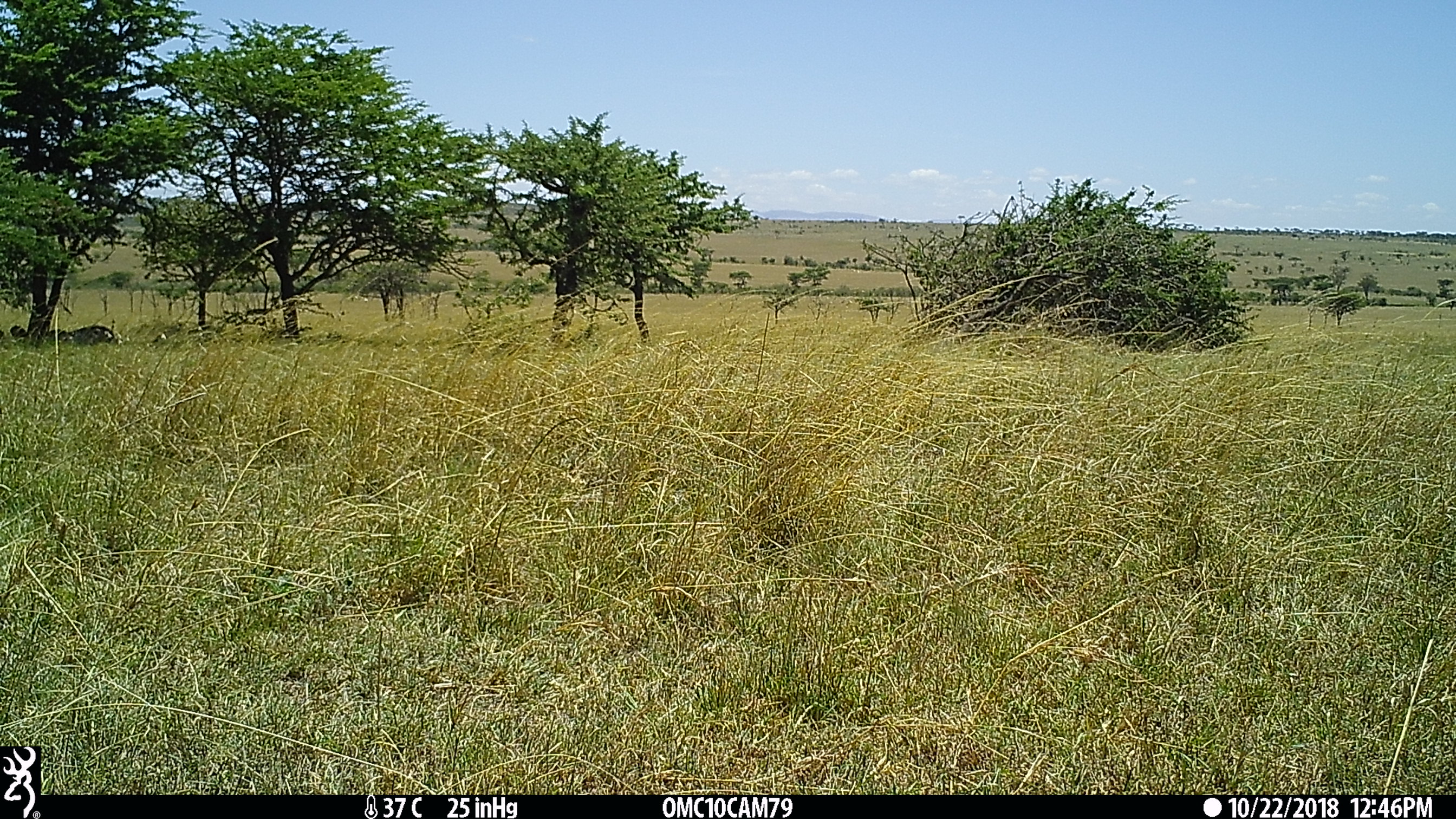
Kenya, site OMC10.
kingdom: Animalia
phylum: Chordata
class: Mammalia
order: Artiodactyla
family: Suidae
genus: Phacochoerus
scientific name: Phacochoerus africanus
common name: common warthog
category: warthog